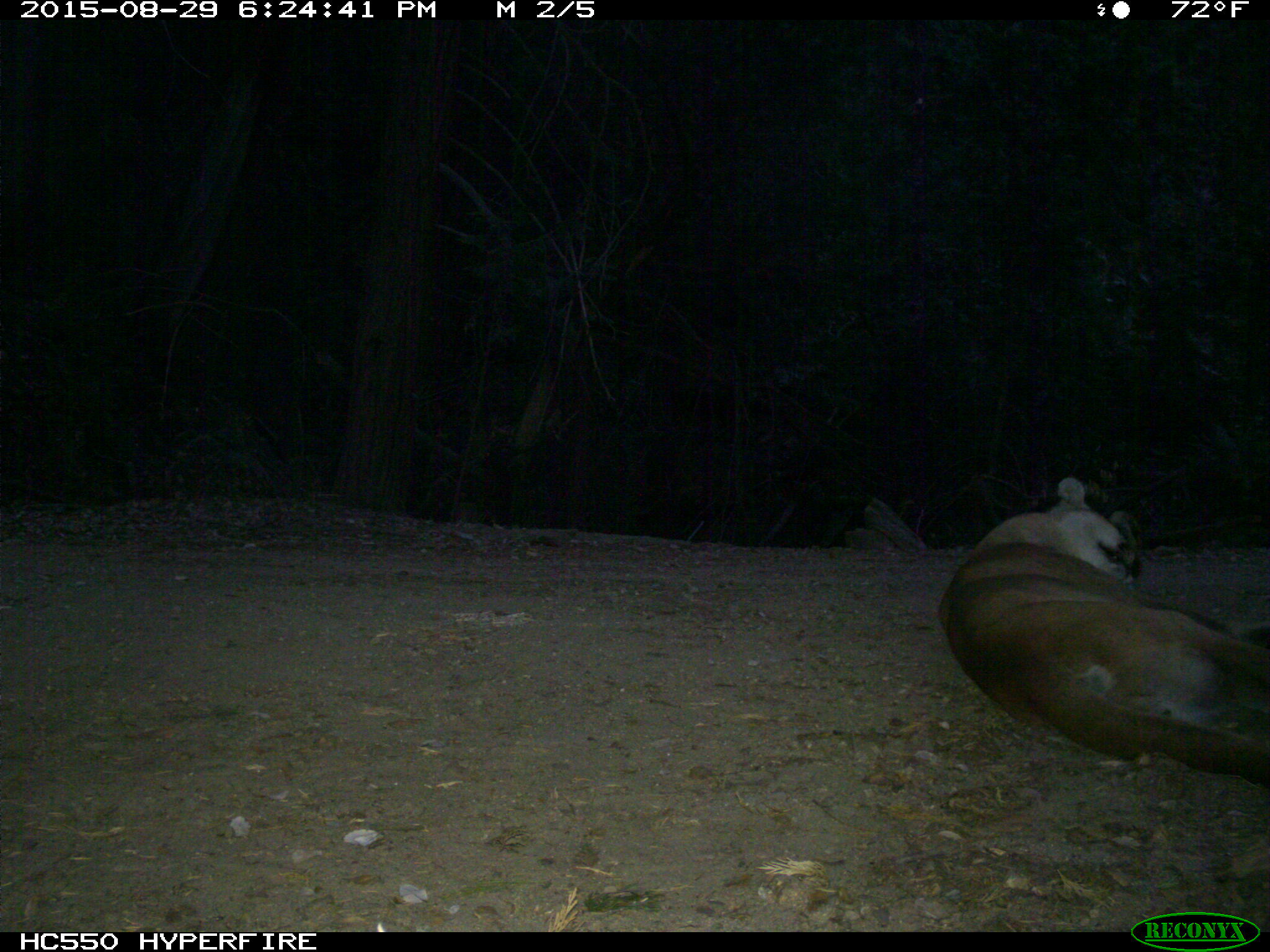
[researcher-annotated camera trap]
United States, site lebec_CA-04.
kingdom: Animalia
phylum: Chordata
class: Mammalia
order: Carnivora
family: Felidae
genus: Puma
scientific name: Puma concolor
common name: mountain lion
Puma concolor (mountain lion).